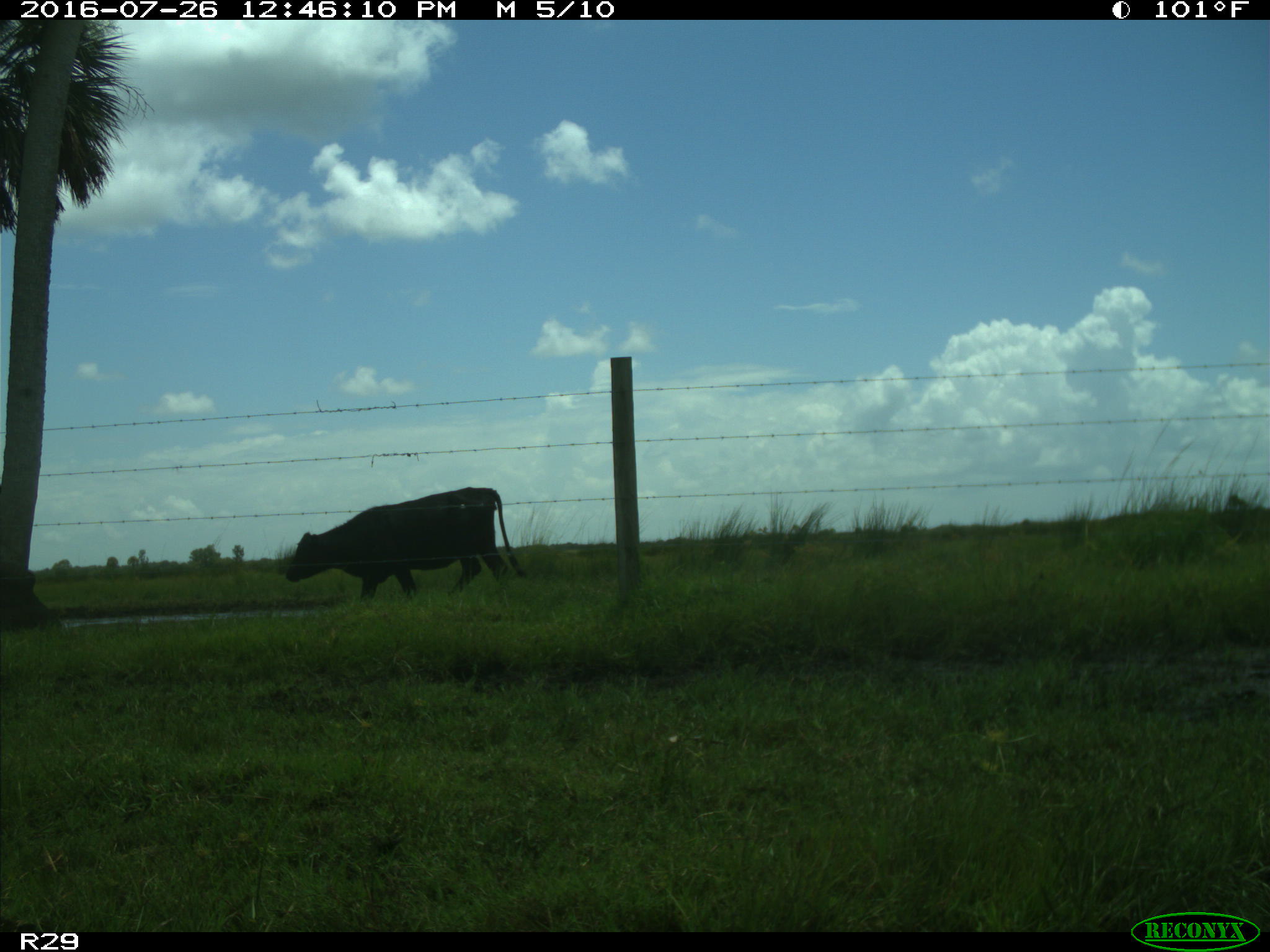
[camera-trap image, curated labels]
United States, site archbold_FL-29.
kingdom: Animalia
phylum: Chordata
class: Mammalia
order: Artiodactyla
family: Bovidae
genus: Bos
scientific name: Bos taurus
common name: domestic cow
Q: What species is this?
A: Bos taurus (domestic cow).